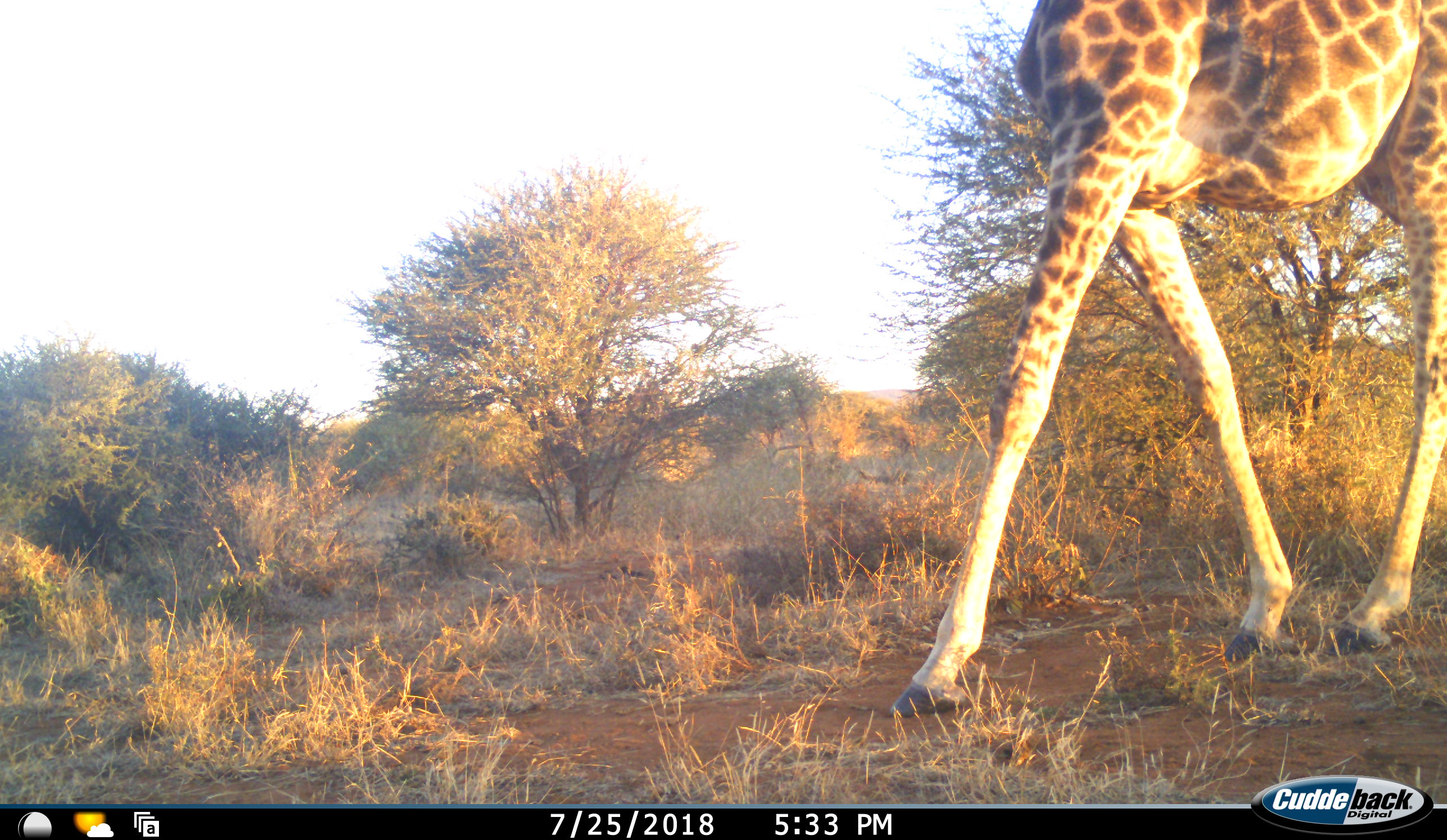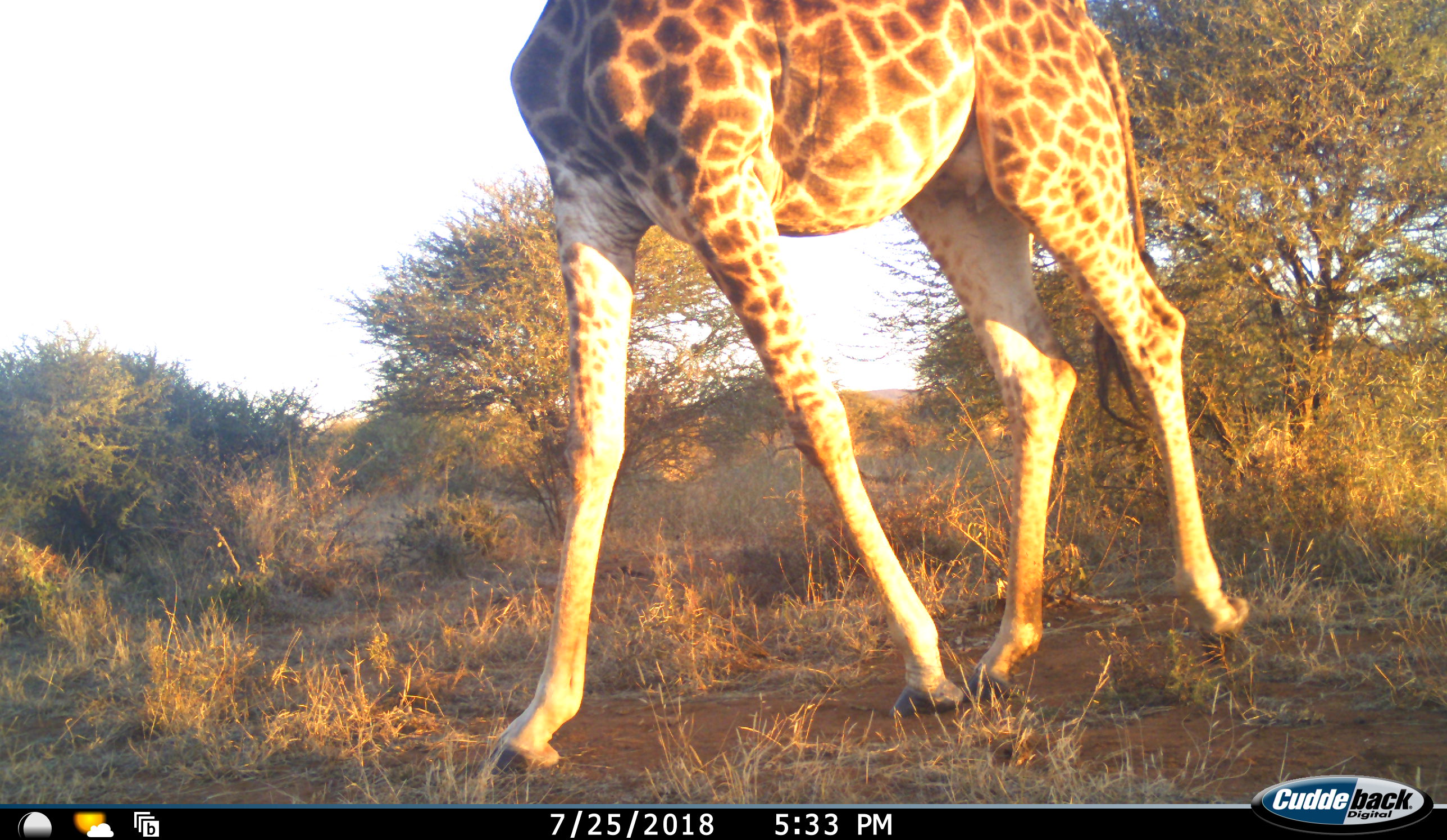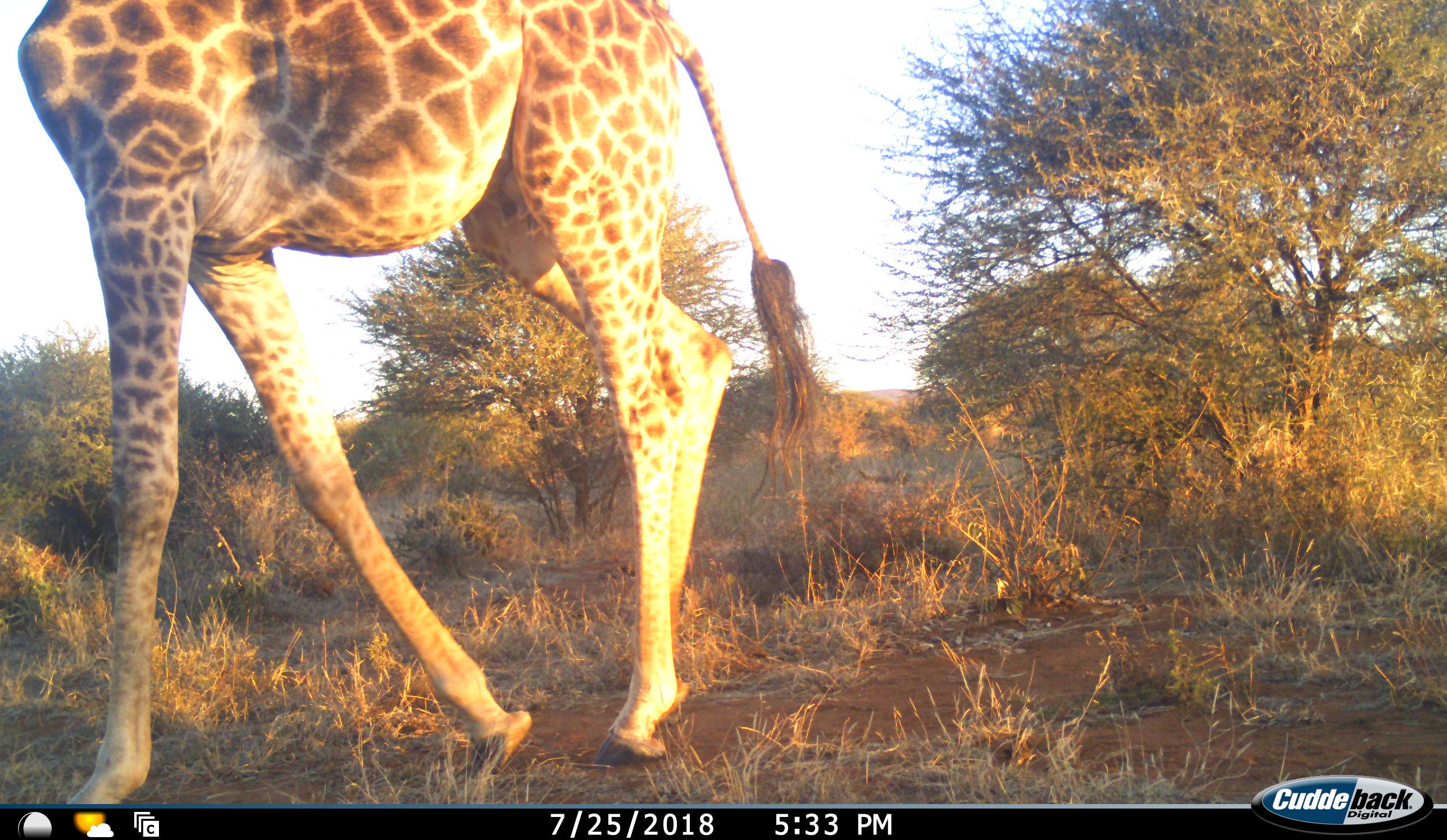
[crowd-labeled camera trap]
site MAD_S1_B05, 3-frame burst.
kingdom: Animalia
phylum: Chordata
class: Mammalia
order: Artiodactyla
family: Giraffidae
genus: Giraffa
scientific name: Giraffa camelopardalis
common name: giraffe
Giraffe (Giraffa camelopardalis), count 1. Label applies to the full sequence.